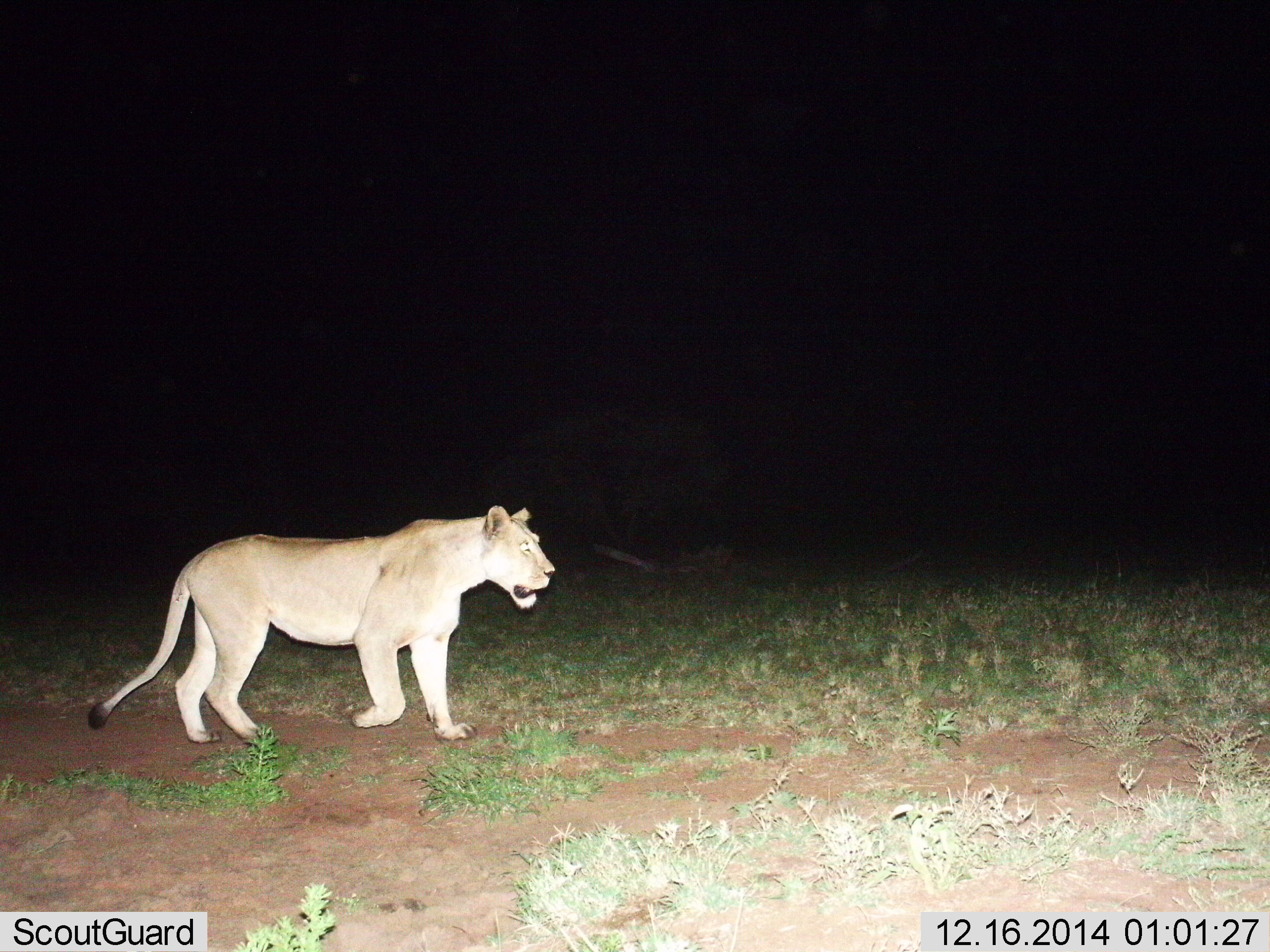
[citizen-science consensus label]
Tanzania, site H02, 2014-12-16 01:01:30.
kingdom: Animalia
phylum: Chordata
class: Mammalia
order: Carnivora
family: Felidae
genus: Panthera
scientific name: Panthera leo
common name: lion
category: lionfemale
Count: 1.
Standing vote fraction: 10%.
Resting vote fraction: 0%.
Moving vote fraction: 90%.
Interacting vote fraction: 0%.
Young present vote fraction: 0%.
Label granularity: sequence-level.